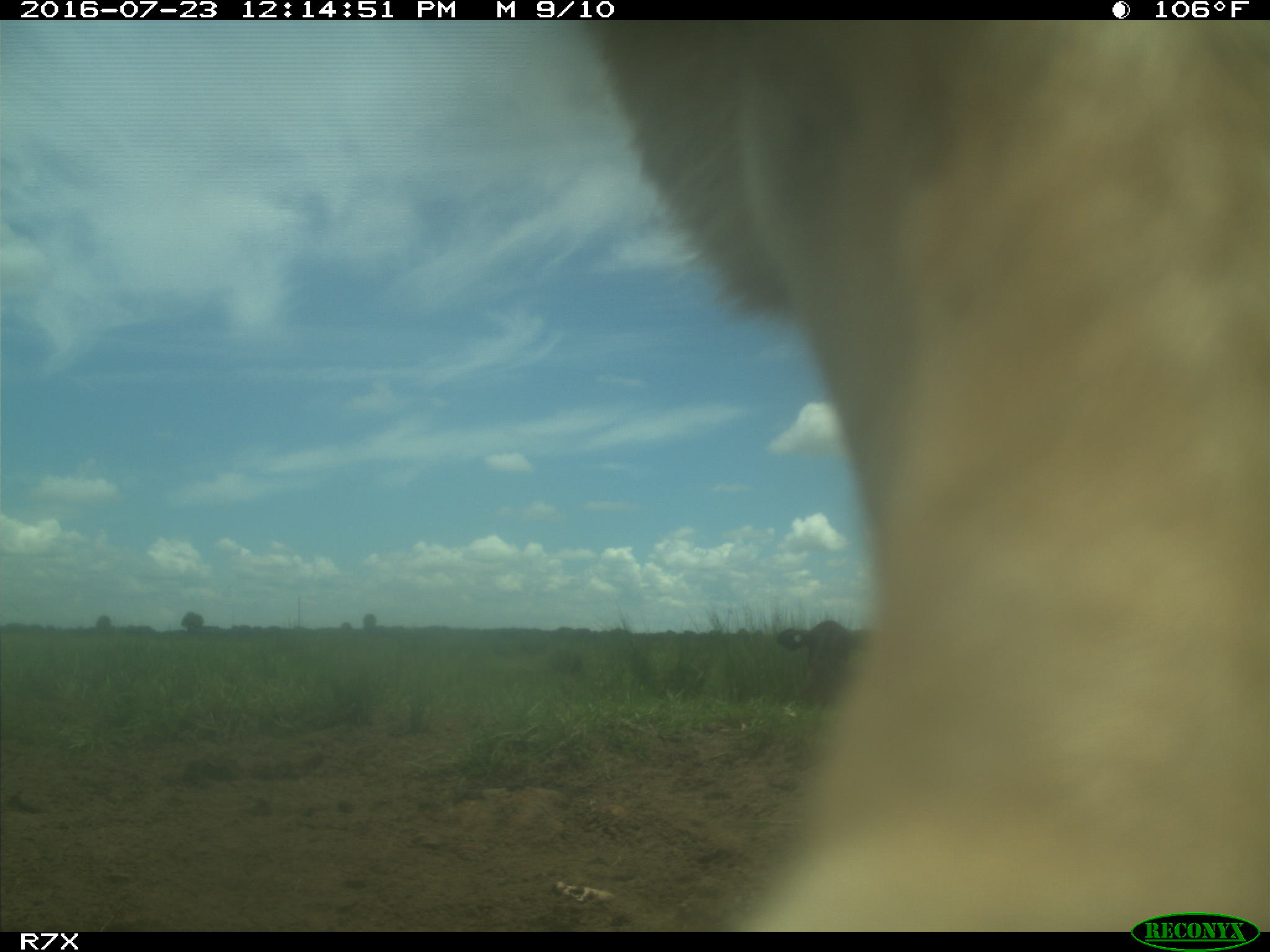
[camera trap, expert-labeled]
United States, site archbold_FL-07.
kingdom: Animalia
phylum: Chordata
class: Mammalia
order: Artiodactyla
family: Bovidae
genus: Bos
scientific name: Bos taurus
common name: domestic cow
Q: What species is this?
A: Bos taurus (domestic cow).